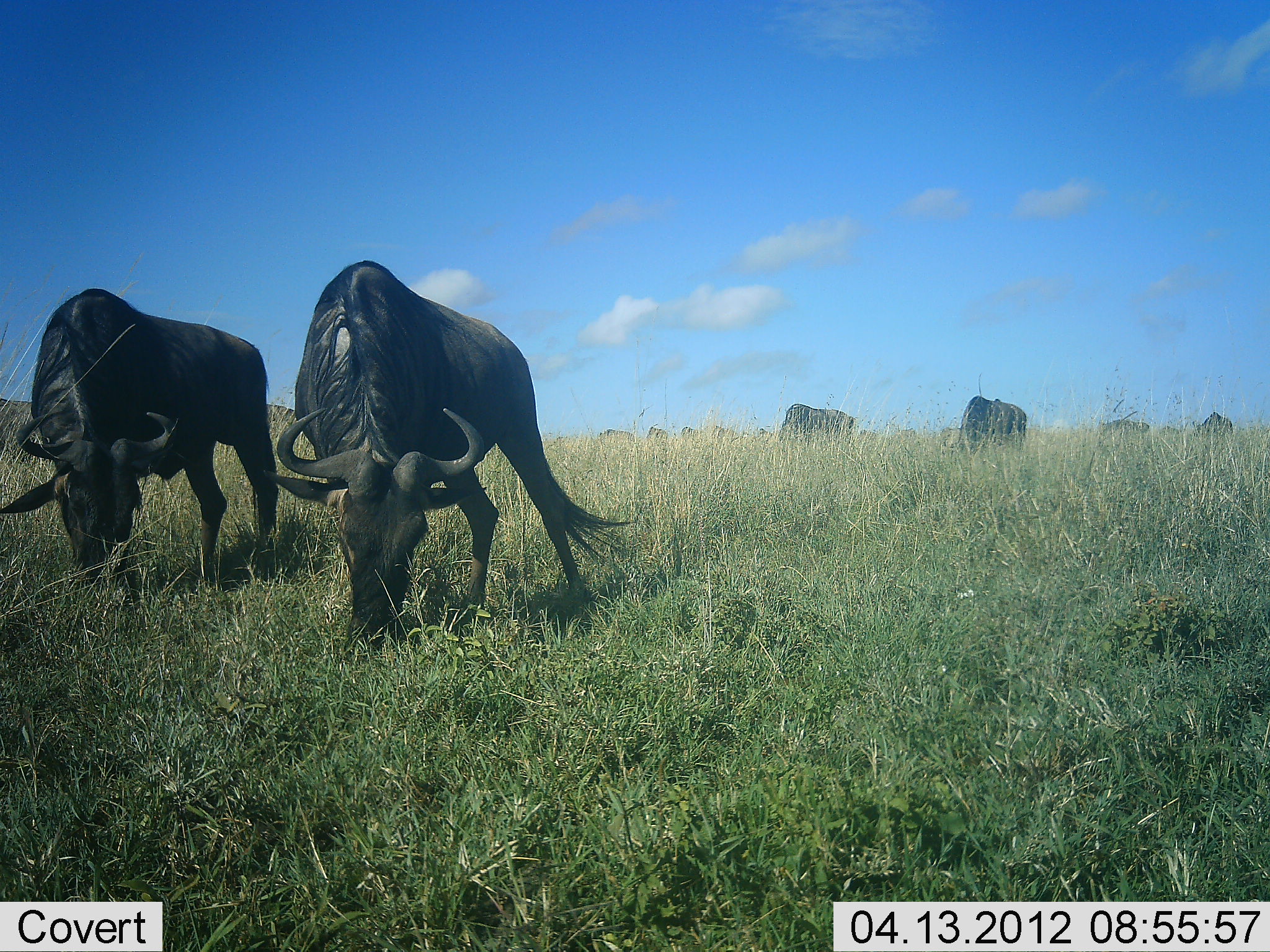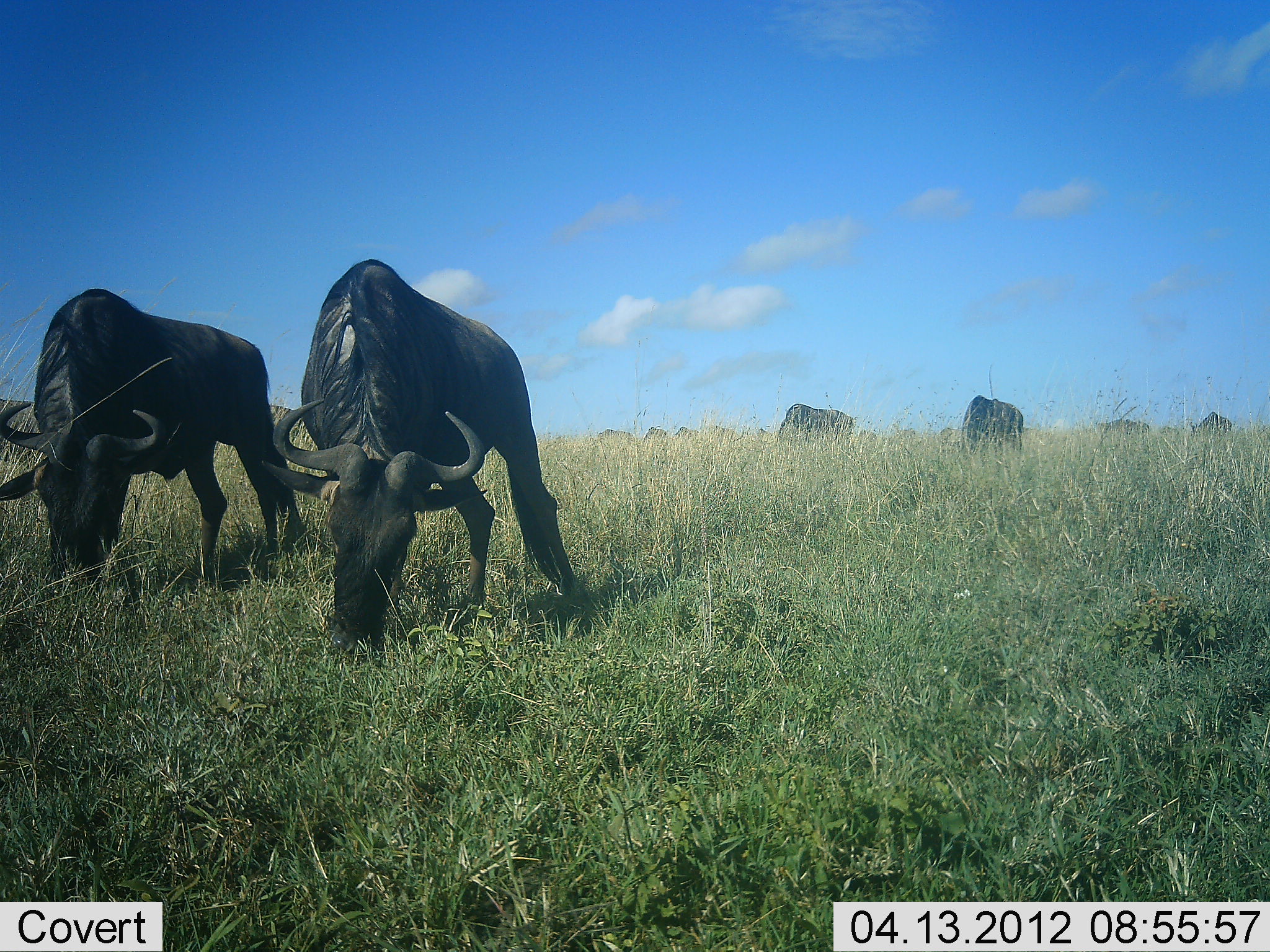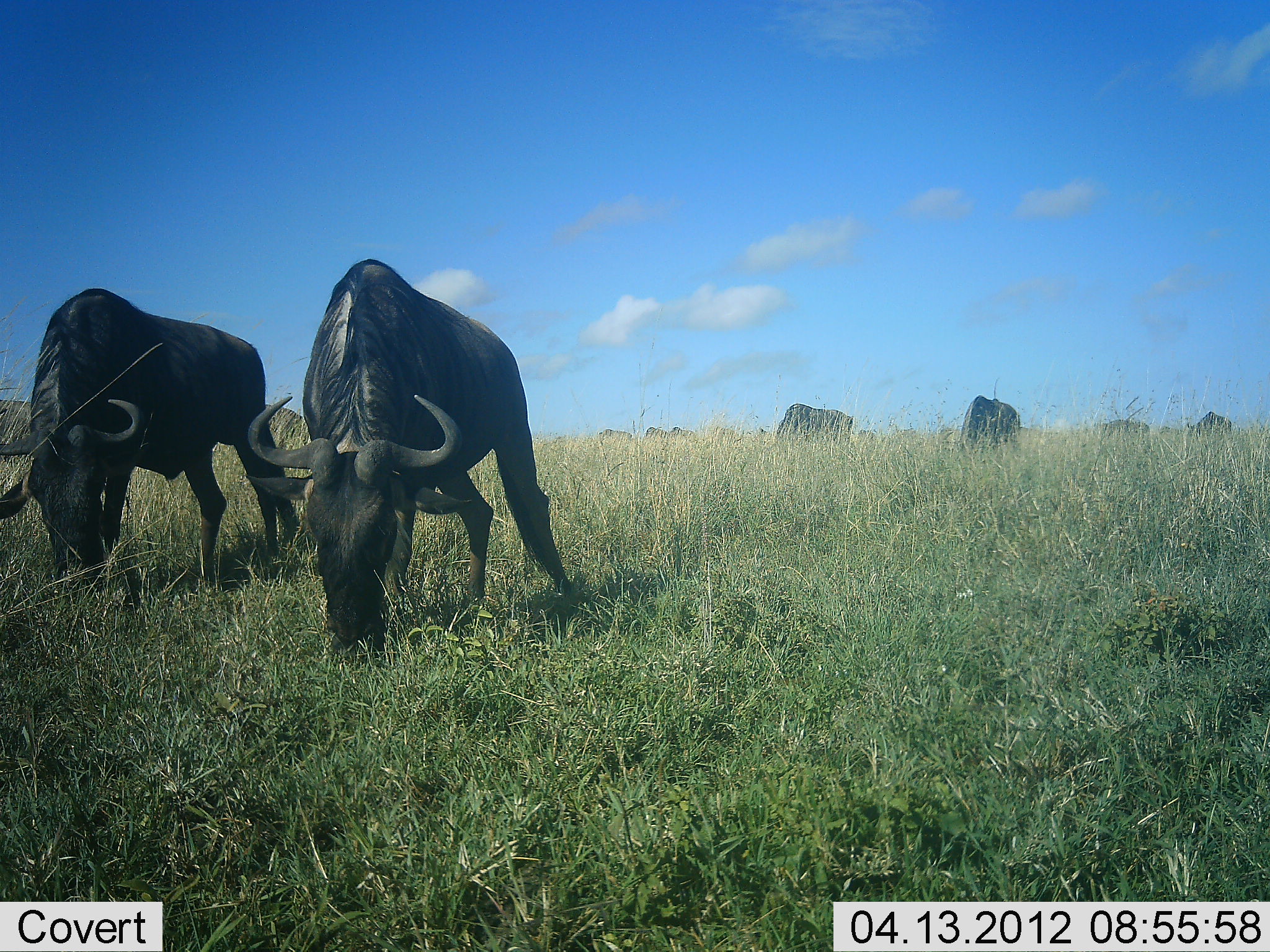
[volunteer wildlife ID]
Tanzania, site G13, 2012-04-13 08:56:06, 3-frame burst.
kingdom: Animalia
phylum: Chordata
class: Mammalia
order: Artiodactyla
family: Bovidae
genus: Connochaetes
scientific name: Connochaetes taurinus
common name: blue wildebeest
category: wildebeest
Wildebeest (blue wildebeest) (Connochaetes taurinus), count 11-50. Behavior (volunteer vote fractions): standing 9%, resting 5%, moving 5%, interacting 5%. Young present (vote fraction): 0%. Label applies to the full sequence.